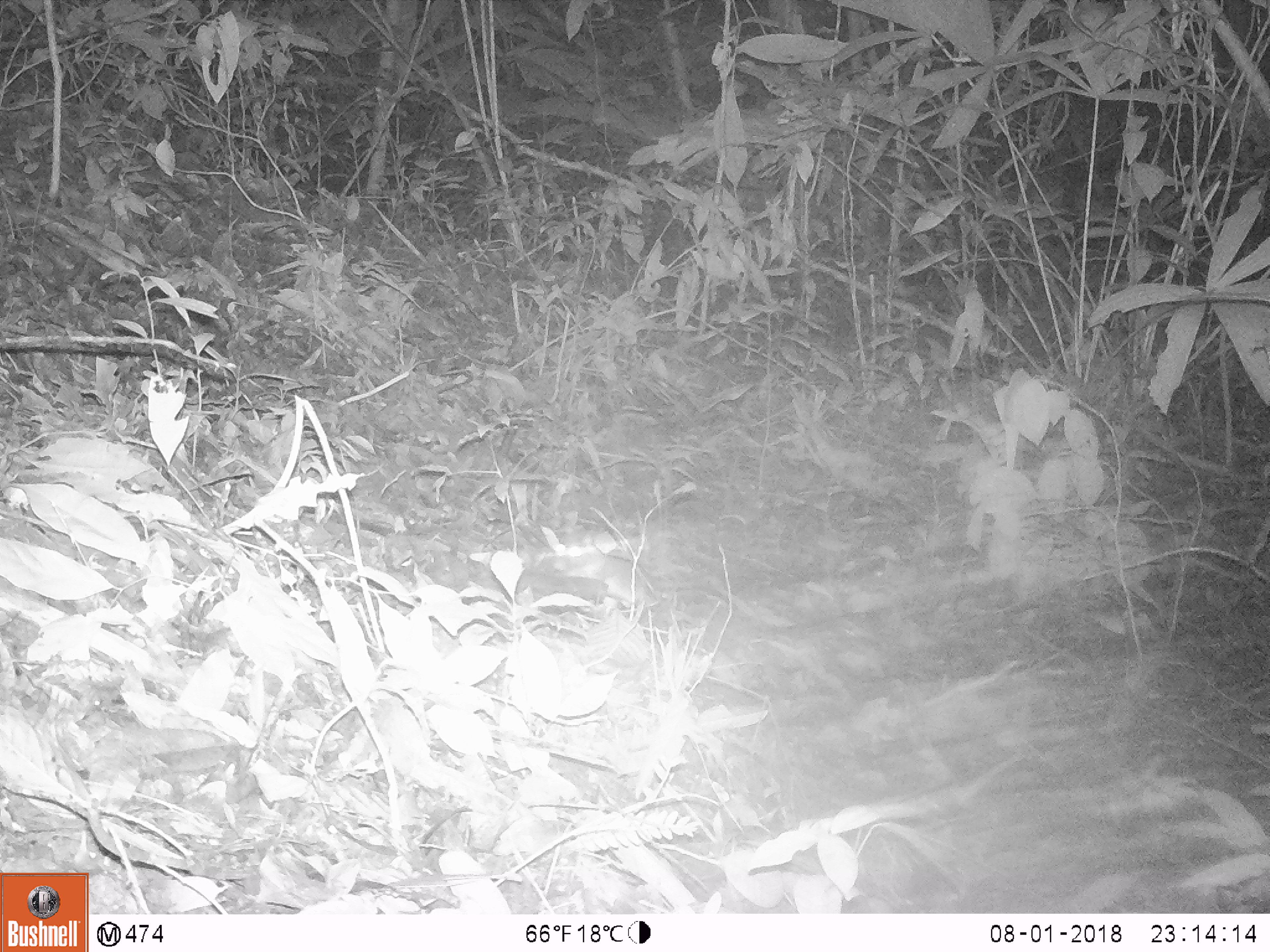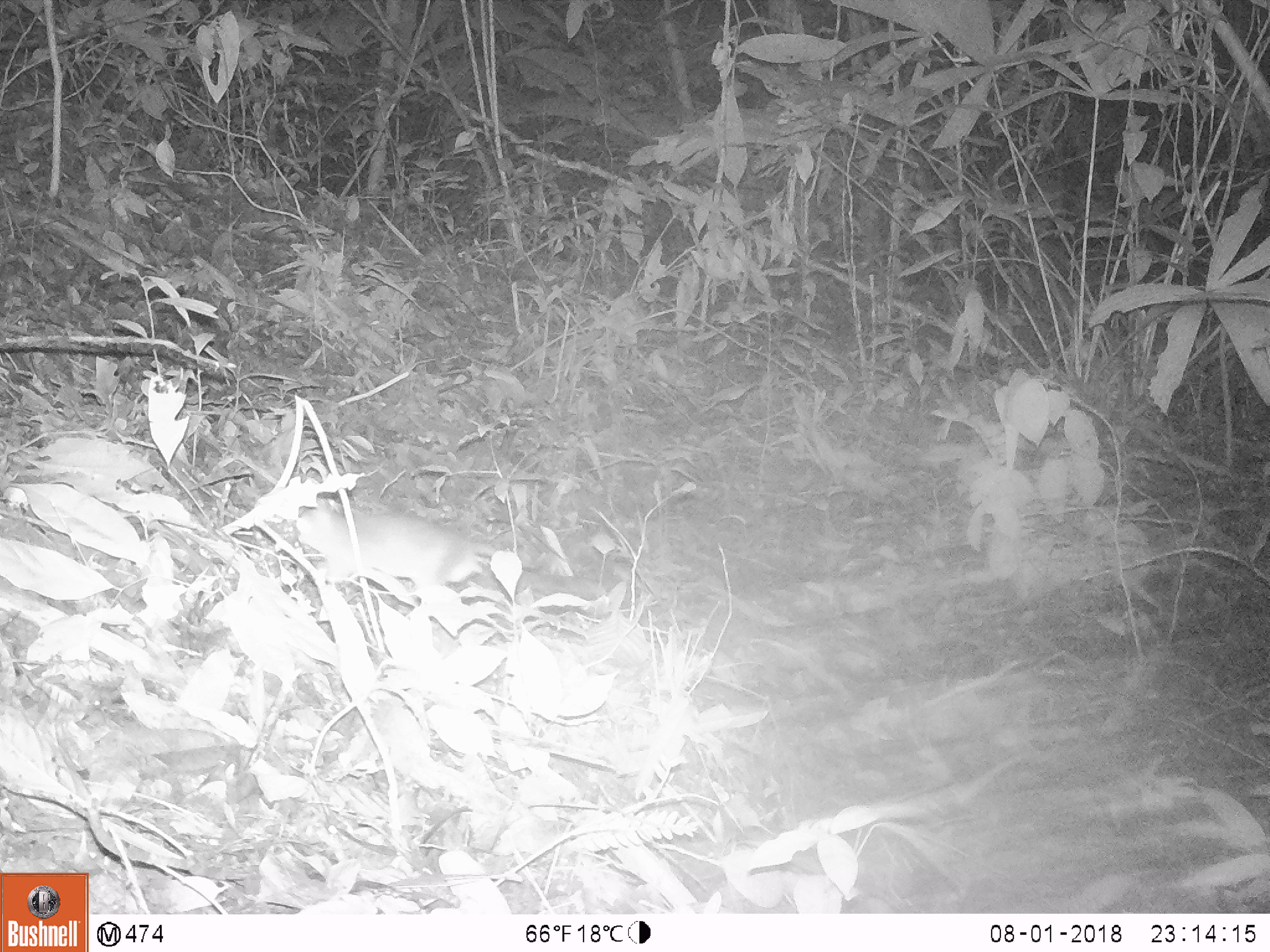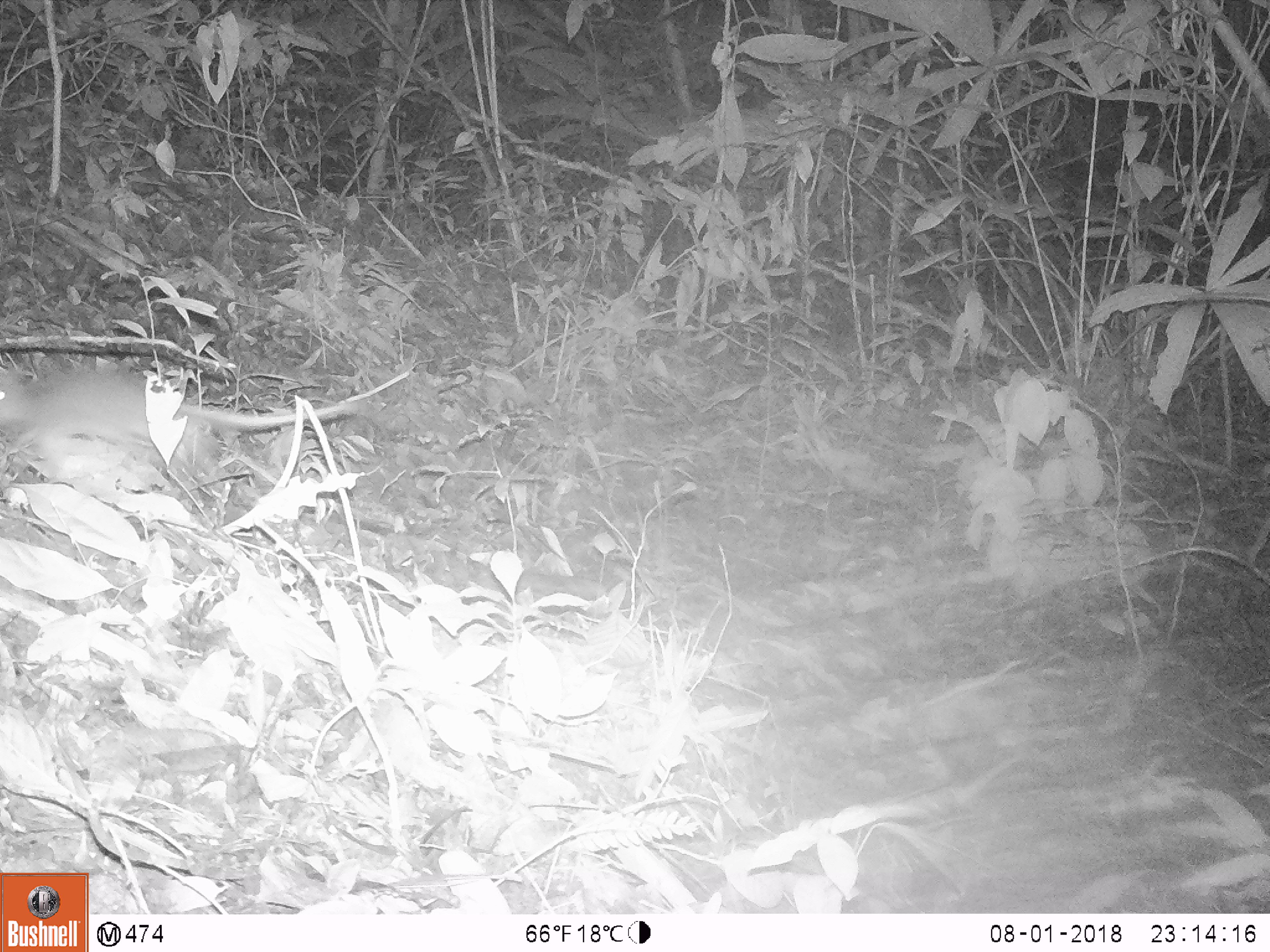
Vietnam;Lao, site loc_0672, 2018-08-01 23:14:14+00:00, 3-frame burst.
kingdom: Animalia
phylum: Chordata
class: Mammalia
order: Rodentia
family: Muridae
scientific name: Muridae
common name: old-world mice and rats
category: unidentified murid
Unidentified murid (old-world mice and rats) (Muridae). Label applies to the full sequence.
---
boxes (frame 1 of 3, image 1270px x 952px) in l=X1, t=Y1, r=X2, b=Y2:
unidentified murid: l=552, t=533, r=648, b=604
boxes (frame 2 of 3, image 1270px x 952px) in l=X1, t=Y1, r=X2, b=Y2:
unidentified murid: l=296, t=497, r=537, b=593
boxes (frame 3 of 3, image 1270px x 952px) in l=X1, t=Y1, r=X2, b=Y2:
unidentified murid: l=0, t=365, r=362, b=478